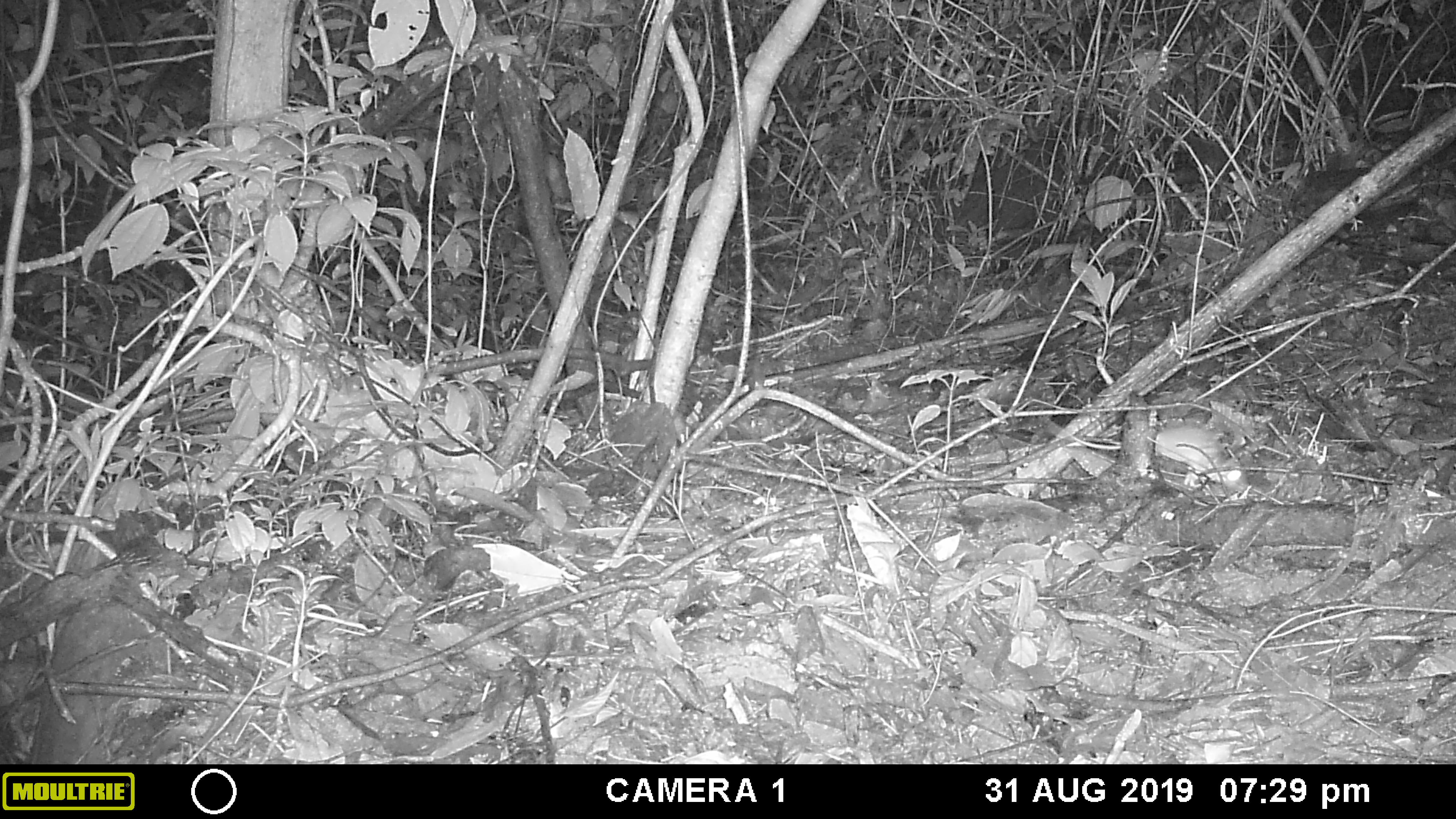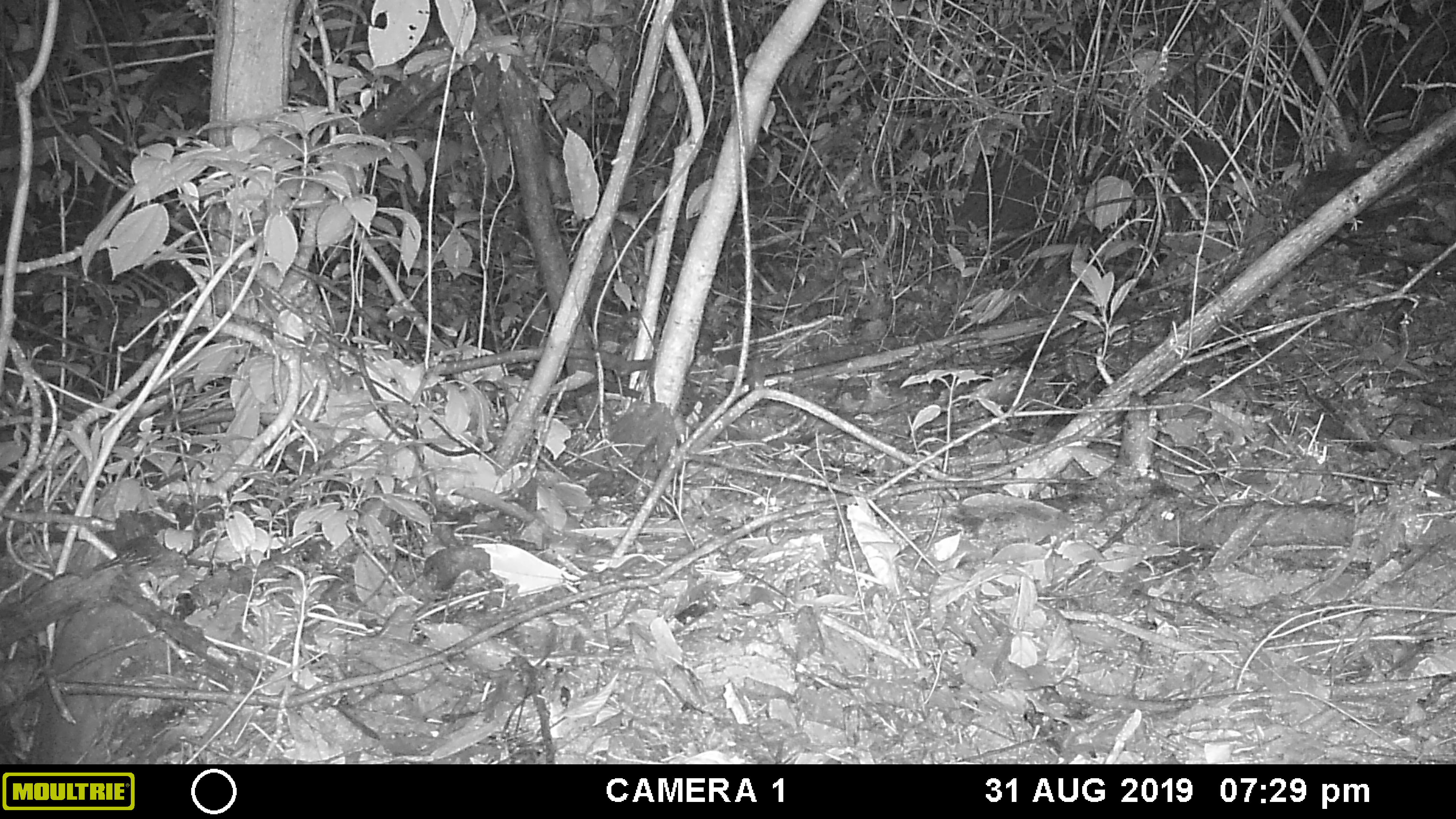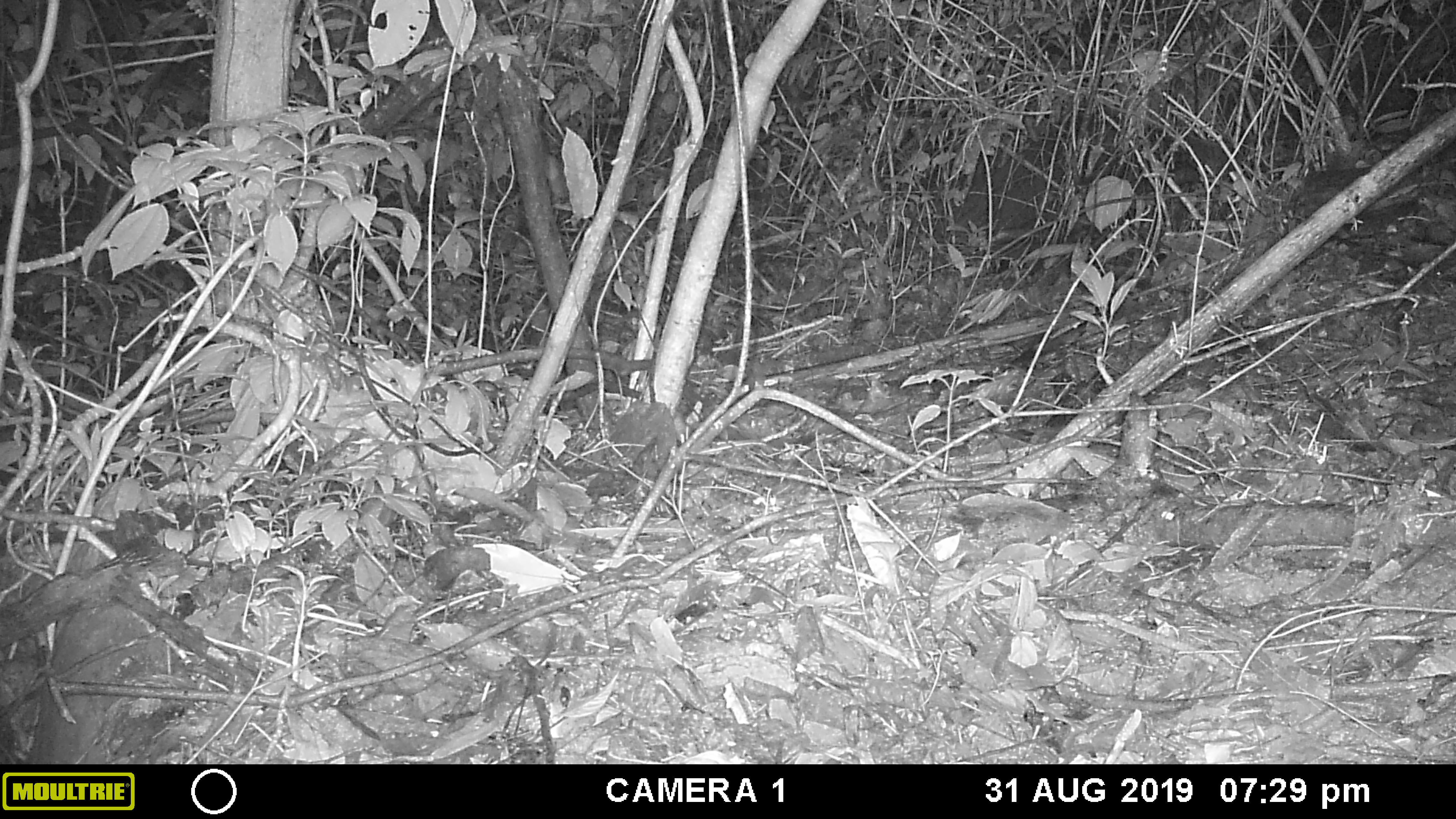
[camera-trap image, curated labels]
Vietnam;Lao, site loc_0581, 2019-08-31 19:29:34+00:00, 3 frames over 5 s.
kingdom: Animalia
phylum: Chordata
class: Mammalia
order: Rodentia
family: Muridae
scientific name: Muridae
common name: old-world mice and rats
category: unidentified murid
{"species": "unidentified murid (old-world mice and rats) (Muridae)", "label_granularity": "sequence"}